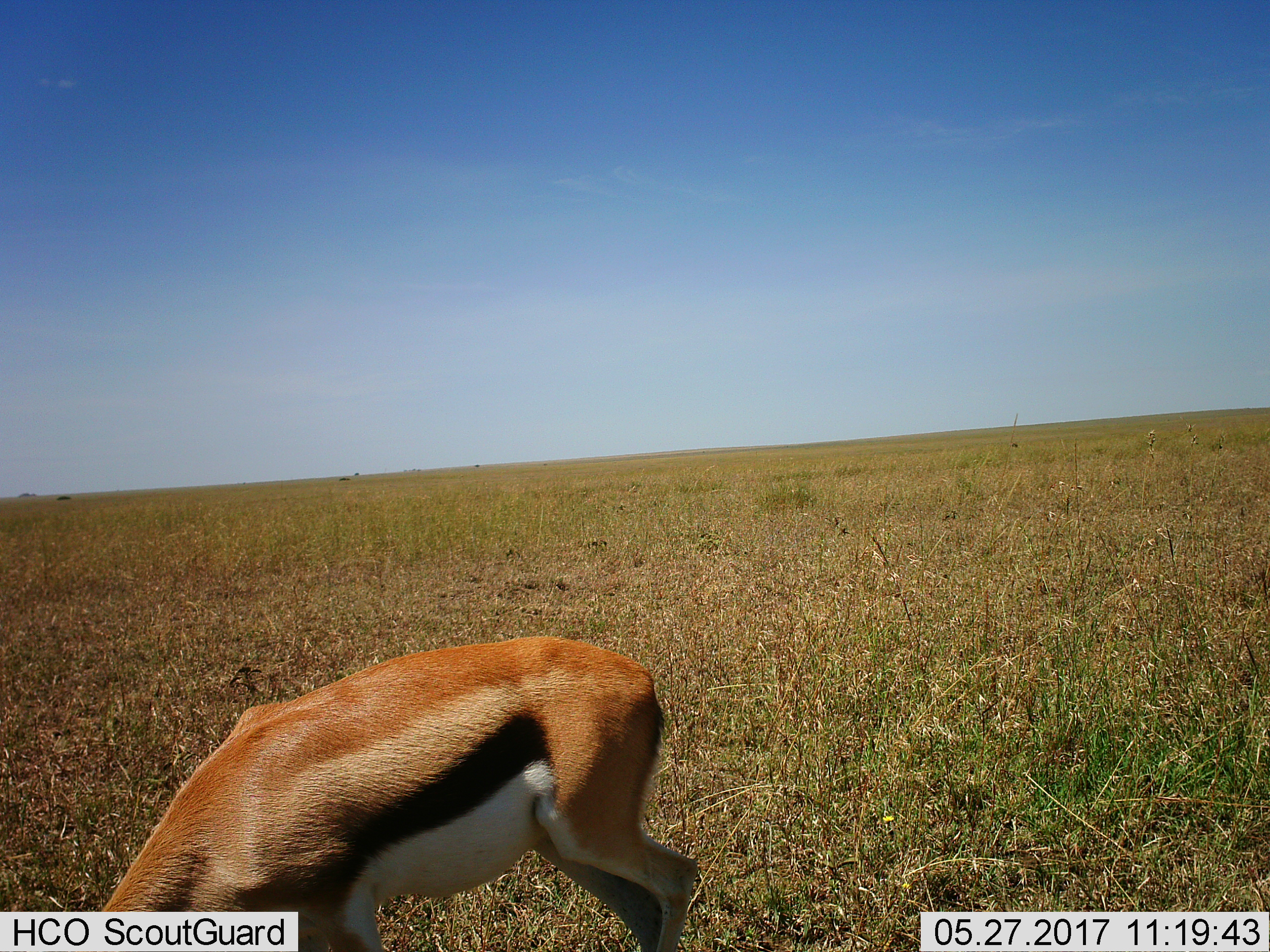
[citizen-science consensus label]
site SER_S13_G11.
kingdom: Animalia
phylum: Chordata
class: Mammalia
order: Artiodactyla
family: Bovidae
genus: Eudorcas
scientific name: Eudorcas thomsonii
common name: thomson's gazelle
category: gazellethomsons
Gazellethomsons (thomson's gazelle) (Eudorcas thomsonii), count 1. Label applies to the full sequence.